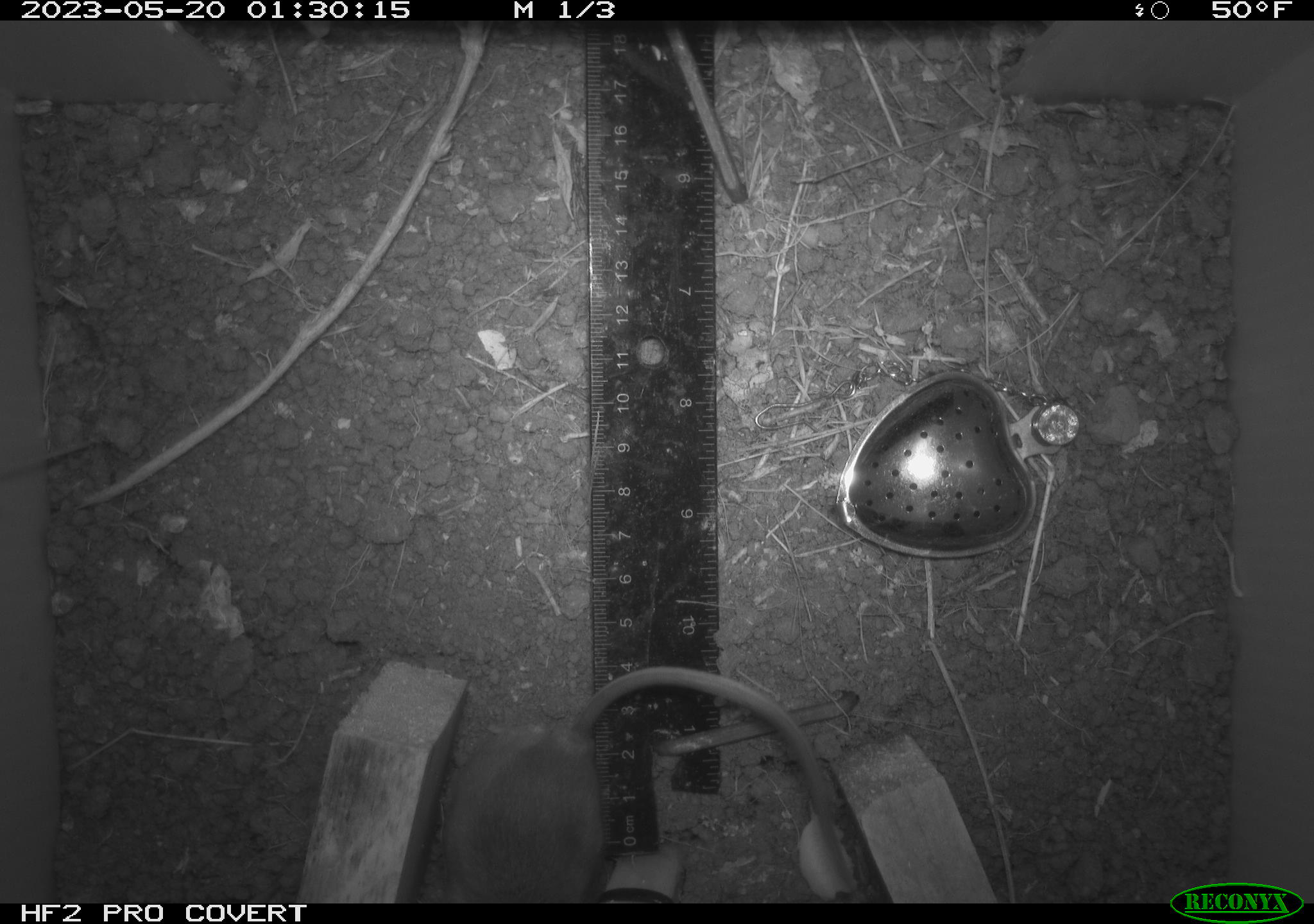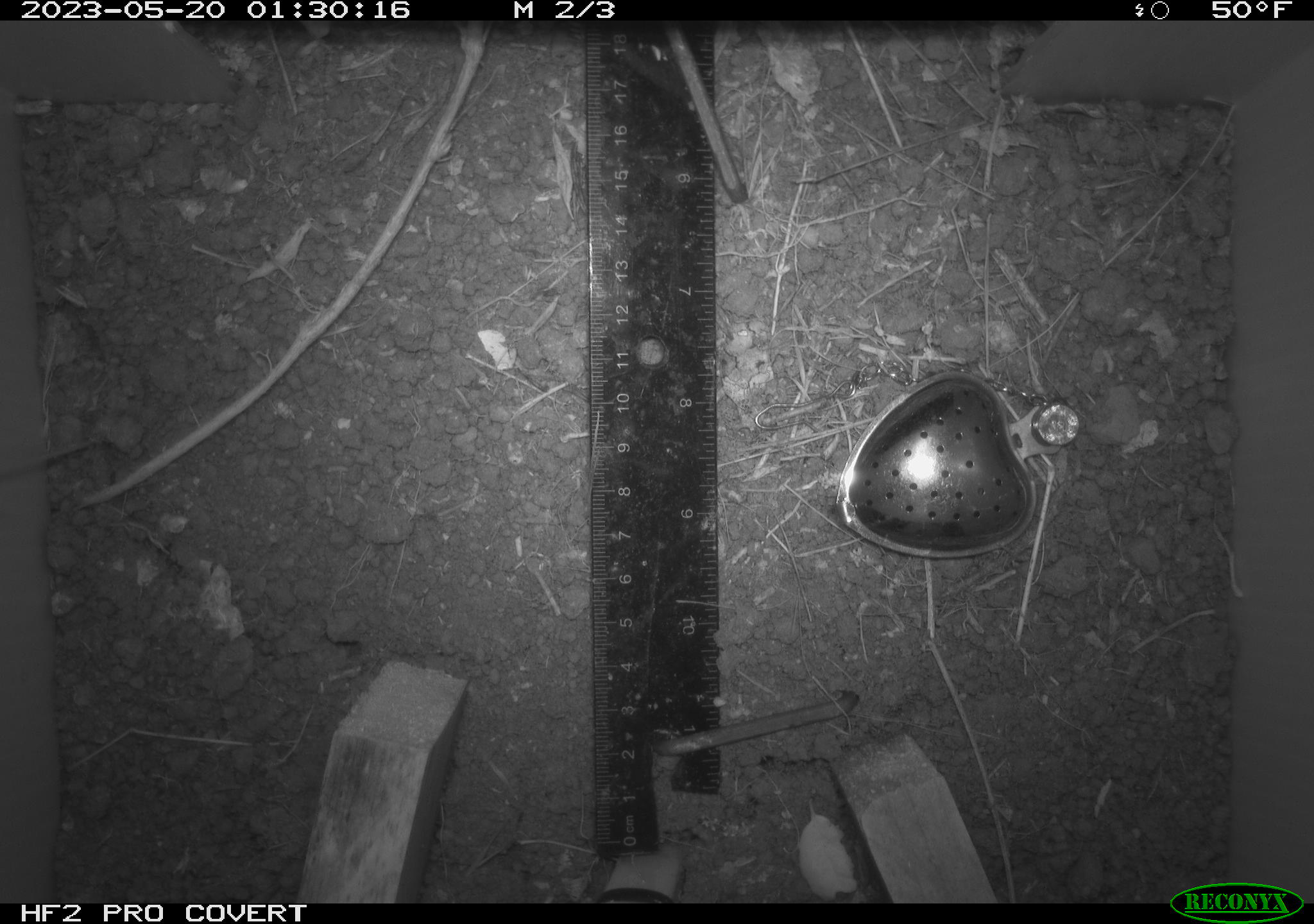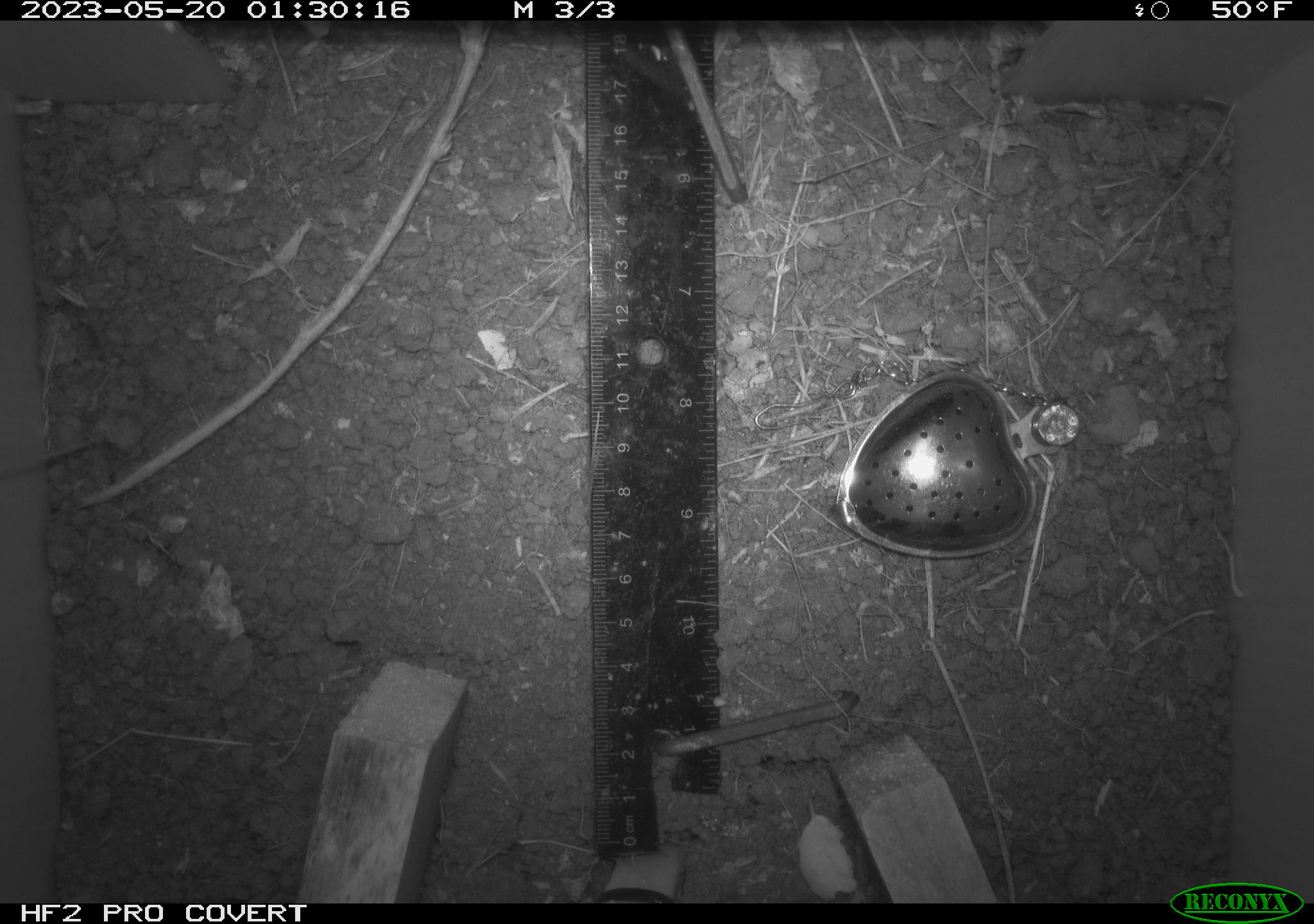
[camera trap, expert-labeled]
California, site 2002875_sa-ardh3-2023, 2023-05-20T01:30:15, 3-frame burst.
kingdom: Animalia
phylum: Chordata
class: Mammalia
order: Rodentia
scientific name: Rodentia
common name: mouse species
Mouse species (Rodentia).